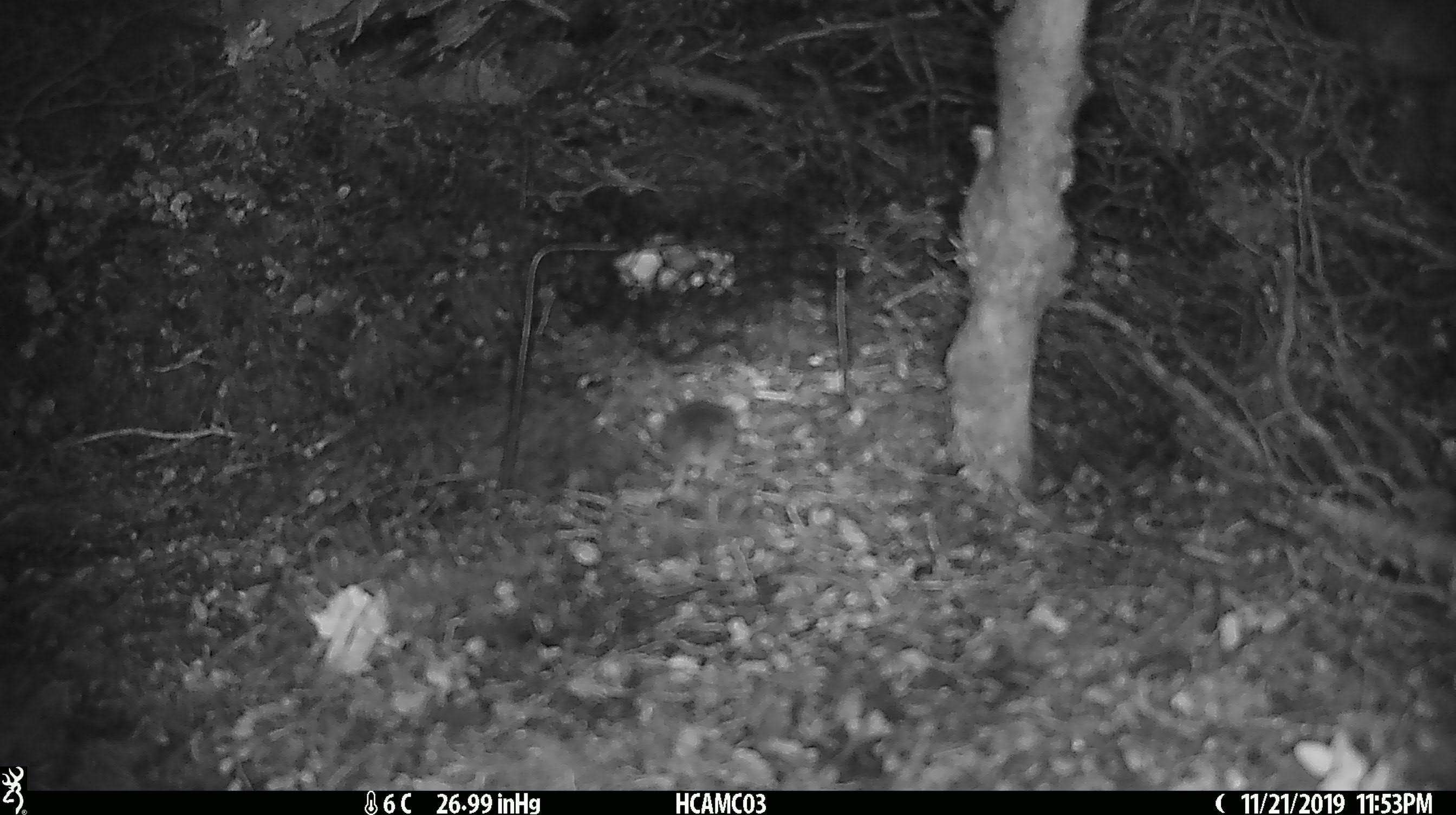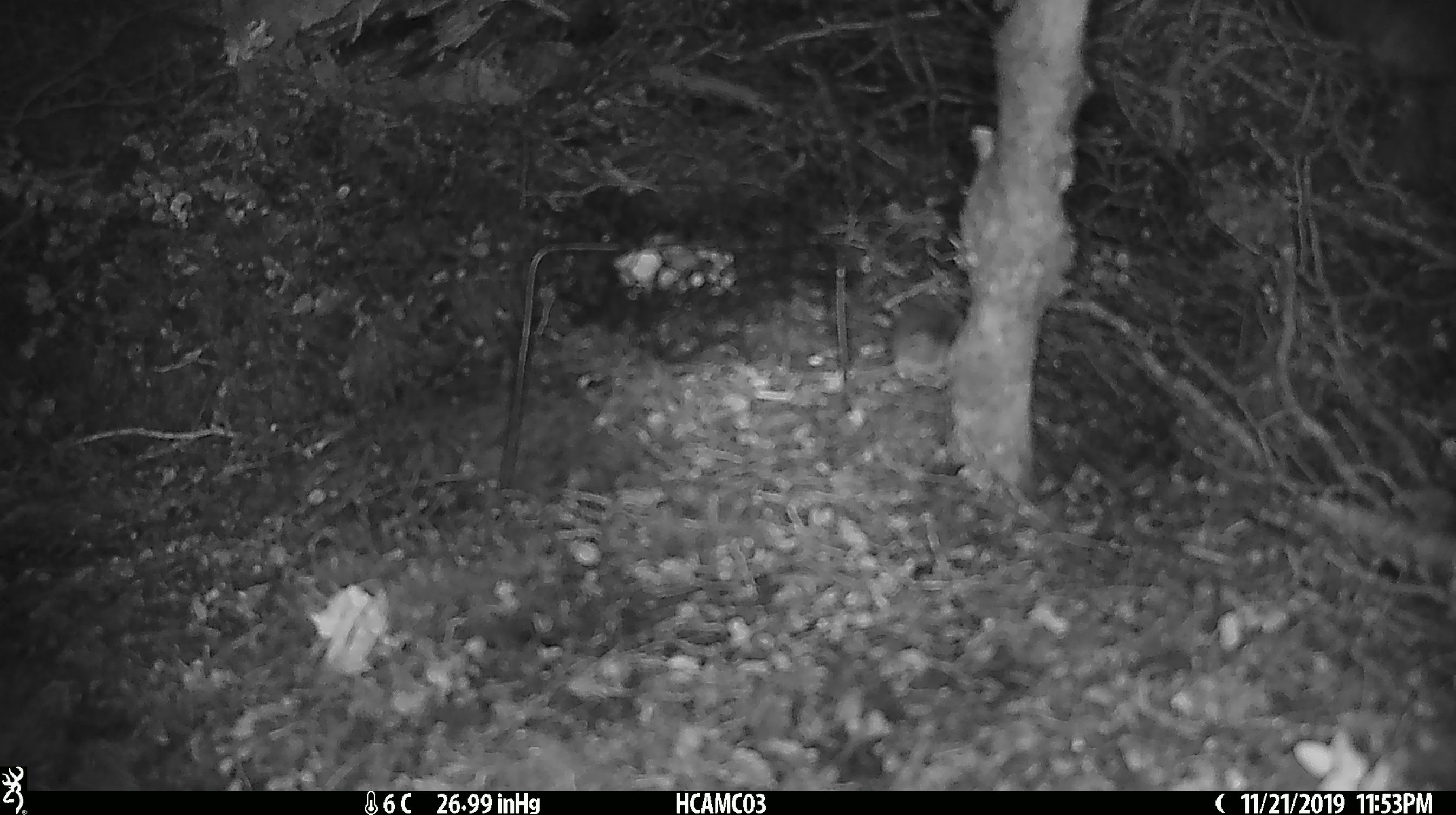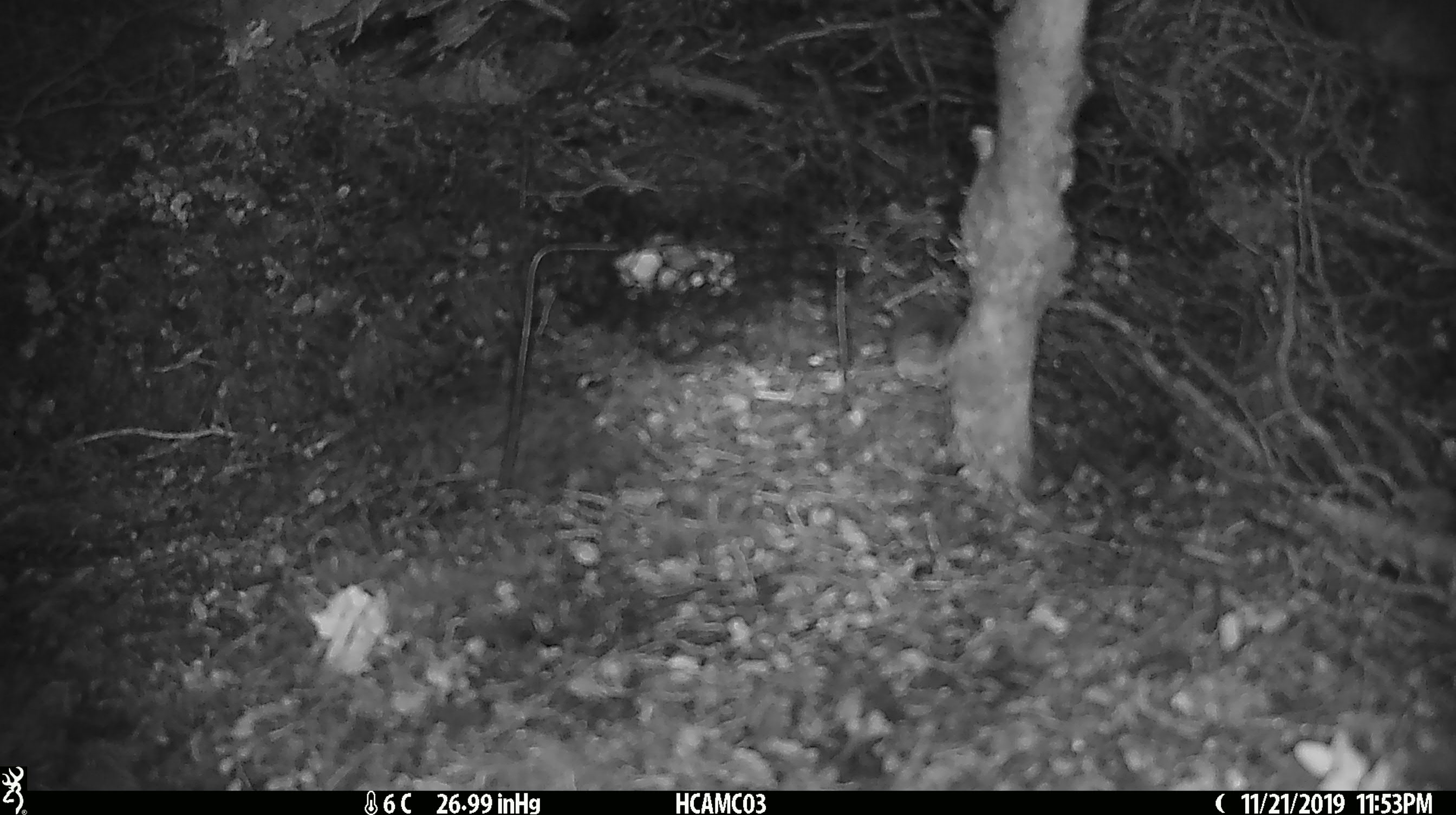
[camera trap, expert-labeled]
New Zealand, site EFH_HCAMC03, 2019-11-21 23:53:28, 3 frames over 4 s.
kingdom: Animalia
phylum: Chordata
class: Mammalia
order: Rodentia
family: Muridae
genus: Mus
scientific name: Mus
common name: mouse